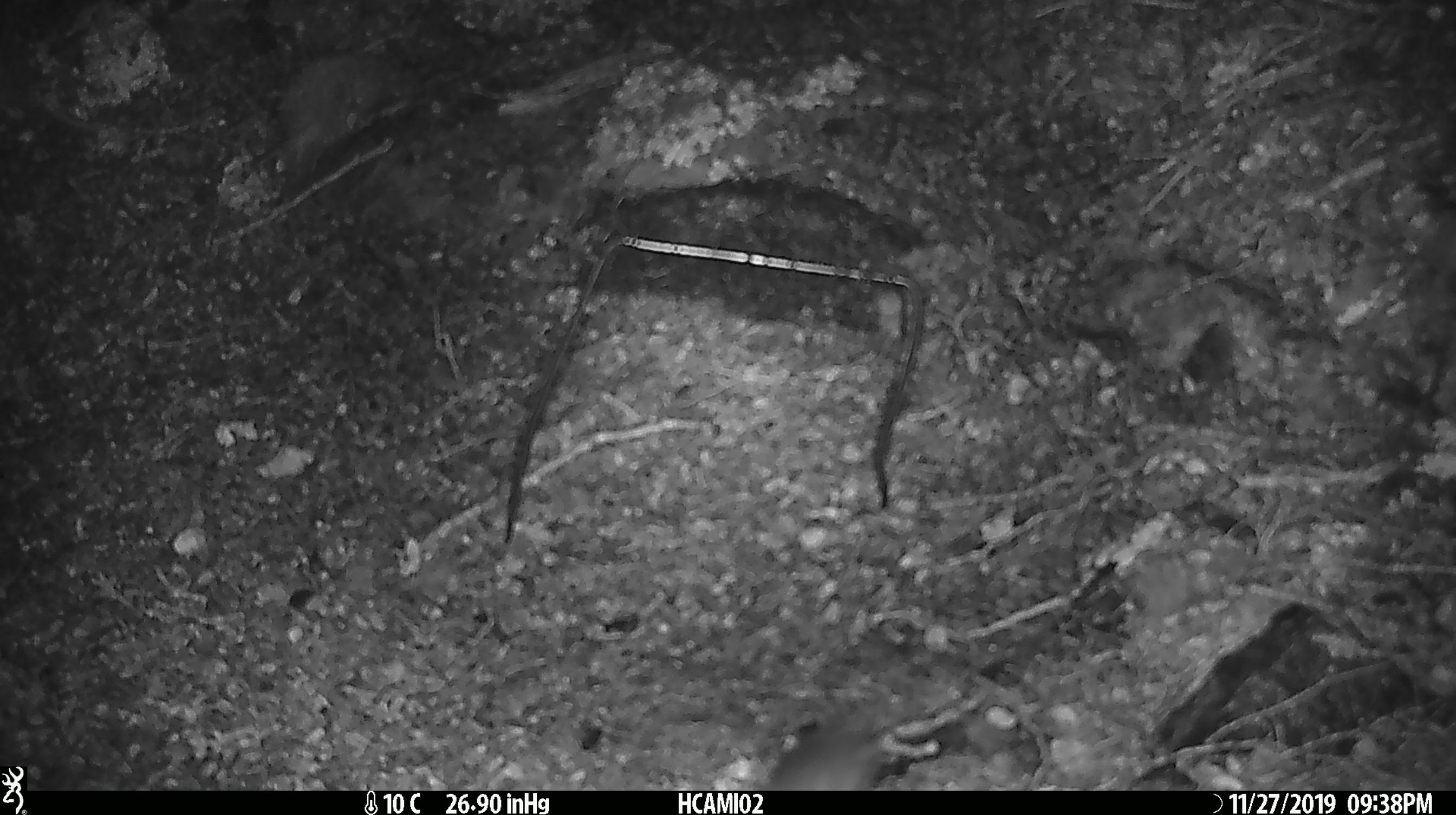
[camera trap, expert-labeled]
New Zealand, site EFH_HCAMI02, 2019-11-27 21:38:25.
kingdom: Animalia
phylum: Chordata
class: Mammalia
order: Rodentia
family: Muridae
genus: Mus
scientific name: Mus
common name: mouse